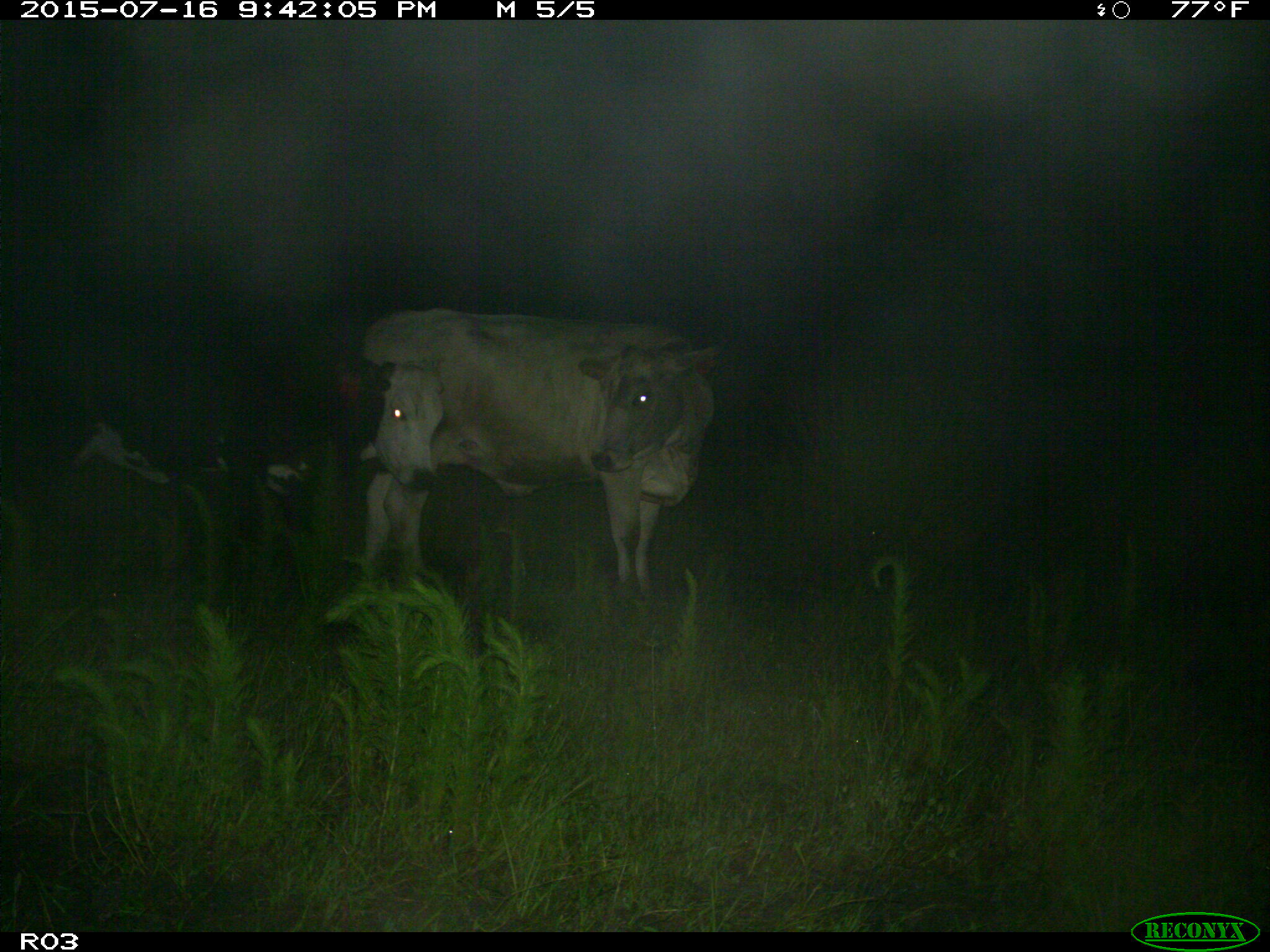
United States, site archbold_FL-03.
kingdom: Animalia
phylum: Chordata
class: Mammalia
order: Artiodactyla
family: Bovidae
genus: Bos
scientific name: Bos taurus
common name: domestic cow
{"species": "Bos taurus (domestic cow)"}